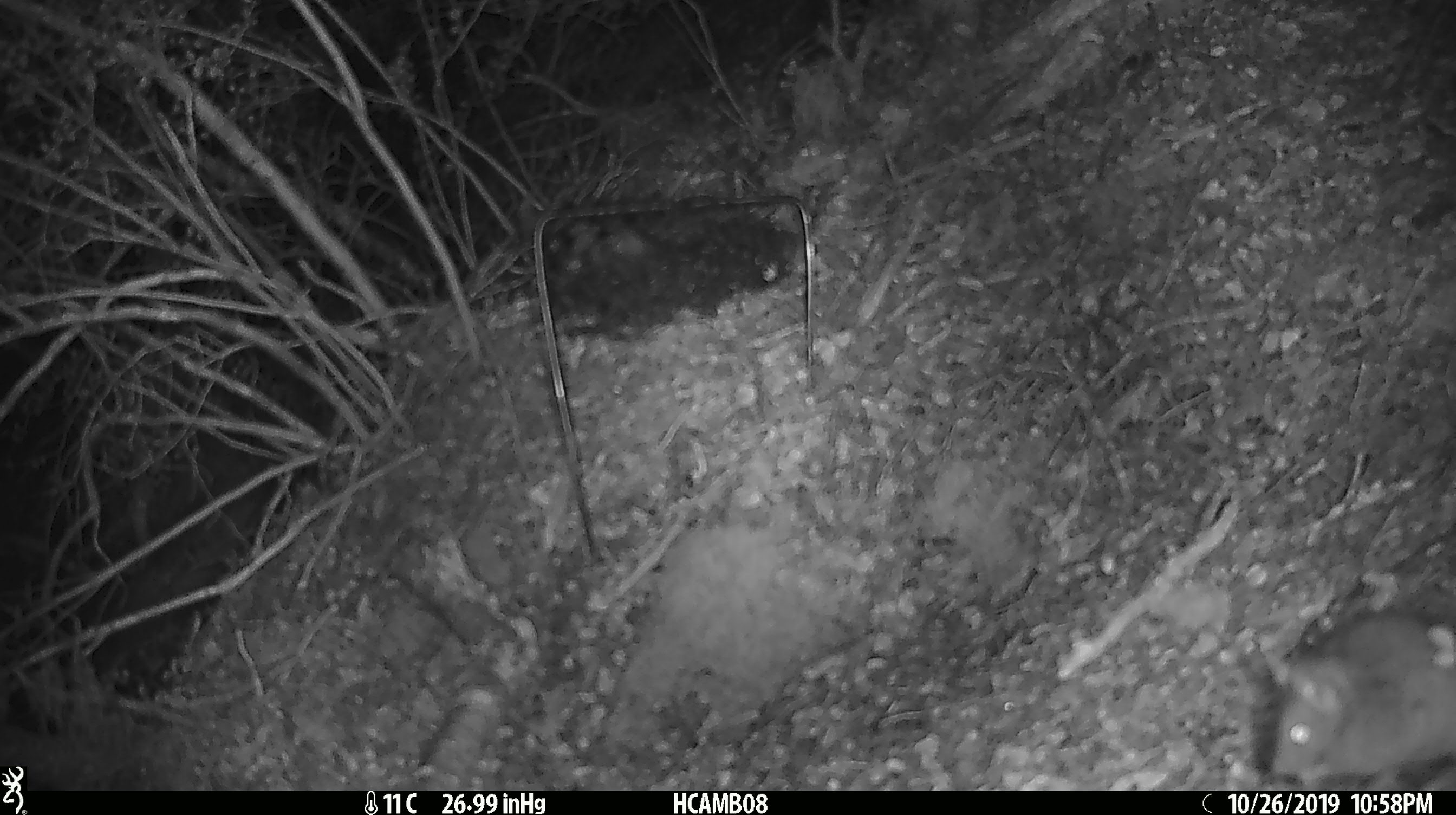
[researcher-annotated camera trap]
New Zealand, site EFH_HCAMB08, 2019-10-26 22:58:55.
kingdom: Animalia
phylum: Chordata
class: Mammalia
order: Rodentia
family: Muridae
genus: Mus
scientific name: Mus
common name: mouse